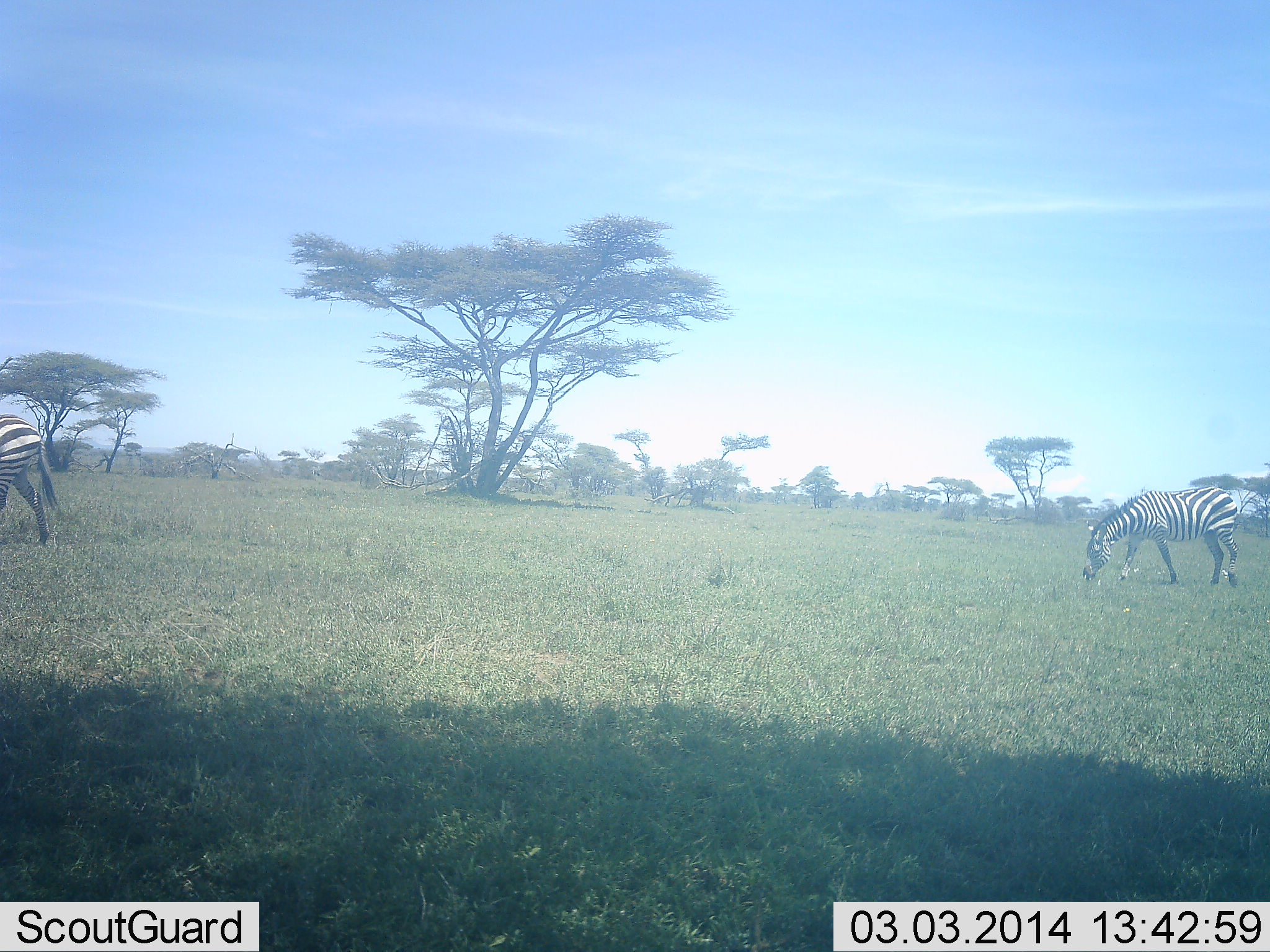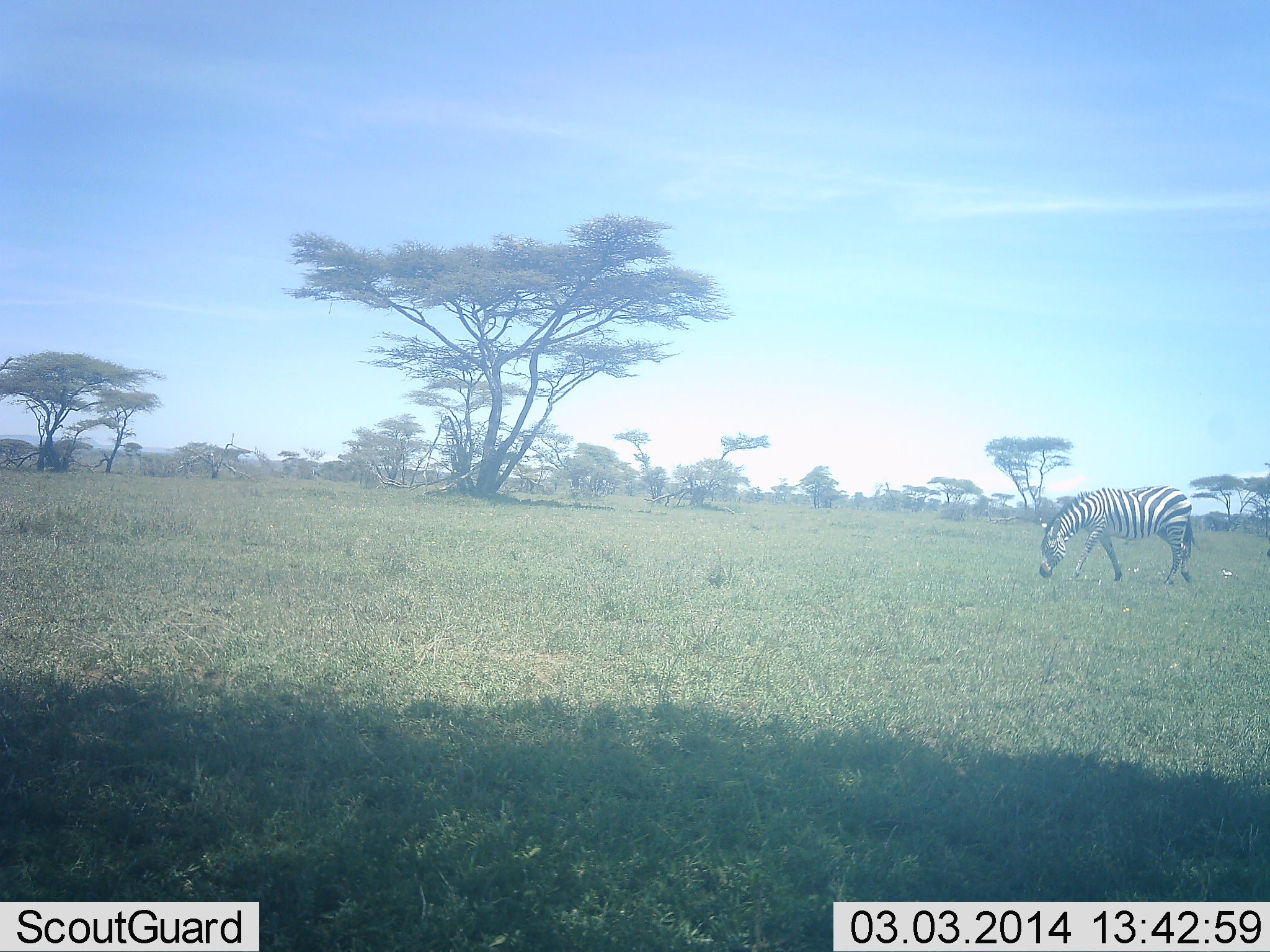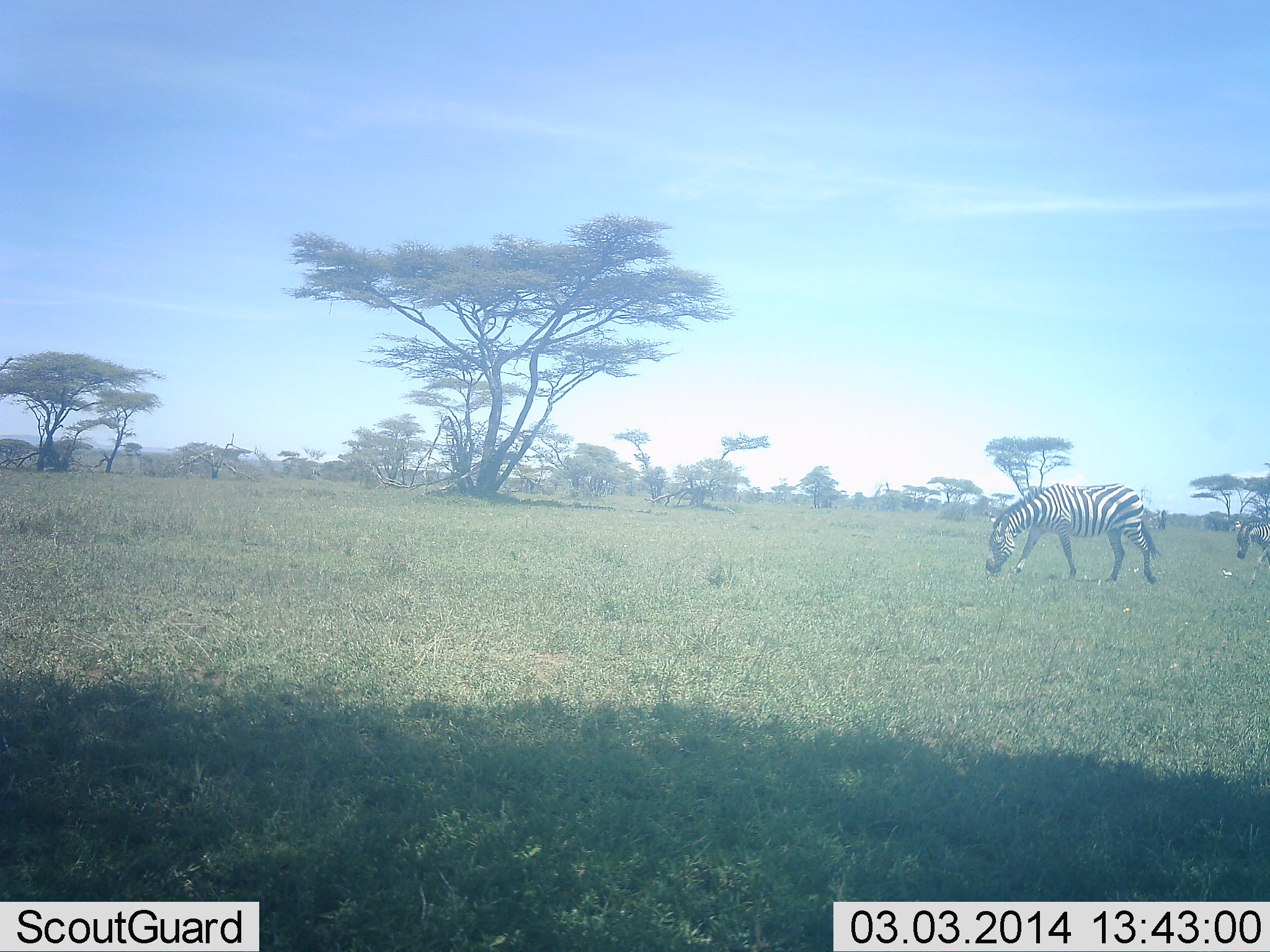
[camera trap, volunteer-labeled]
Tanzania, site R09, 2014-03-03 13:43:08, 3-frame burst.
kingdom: Animalia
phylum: Chordata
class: Mammalia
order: Perissodactyla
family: Equidae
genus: Equus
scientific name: Equus quagga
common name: plains zebra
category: zebra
Zebra (plains zebra) (Equus quagga), count 3. Behavior (volunteer vote fractions): standing 0%, resting 0%, moving 90%, interacting 0%. Young present (vote fraction): 0%. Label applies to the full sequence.